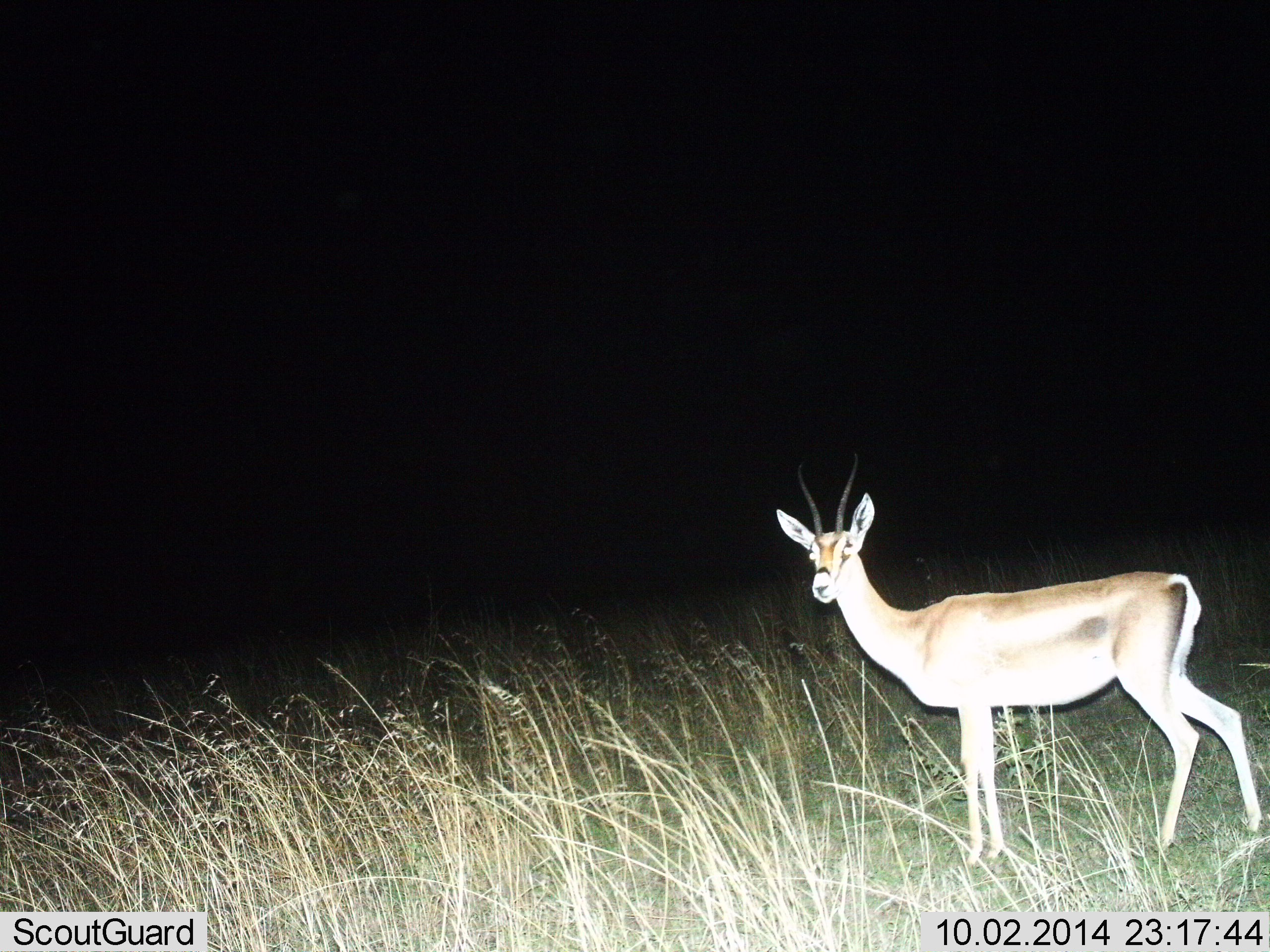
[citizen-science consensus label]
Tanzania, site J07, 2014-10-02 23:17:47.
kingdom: Animalia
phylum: Chordata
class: Mammalia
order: Artiodactyla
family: Bovidae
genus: Nanger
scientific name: Nanger granti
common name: grant's gazelle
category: gazellegrants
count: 1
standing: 90%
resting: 0%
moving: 10%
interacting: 0%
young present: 0%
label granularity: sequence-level